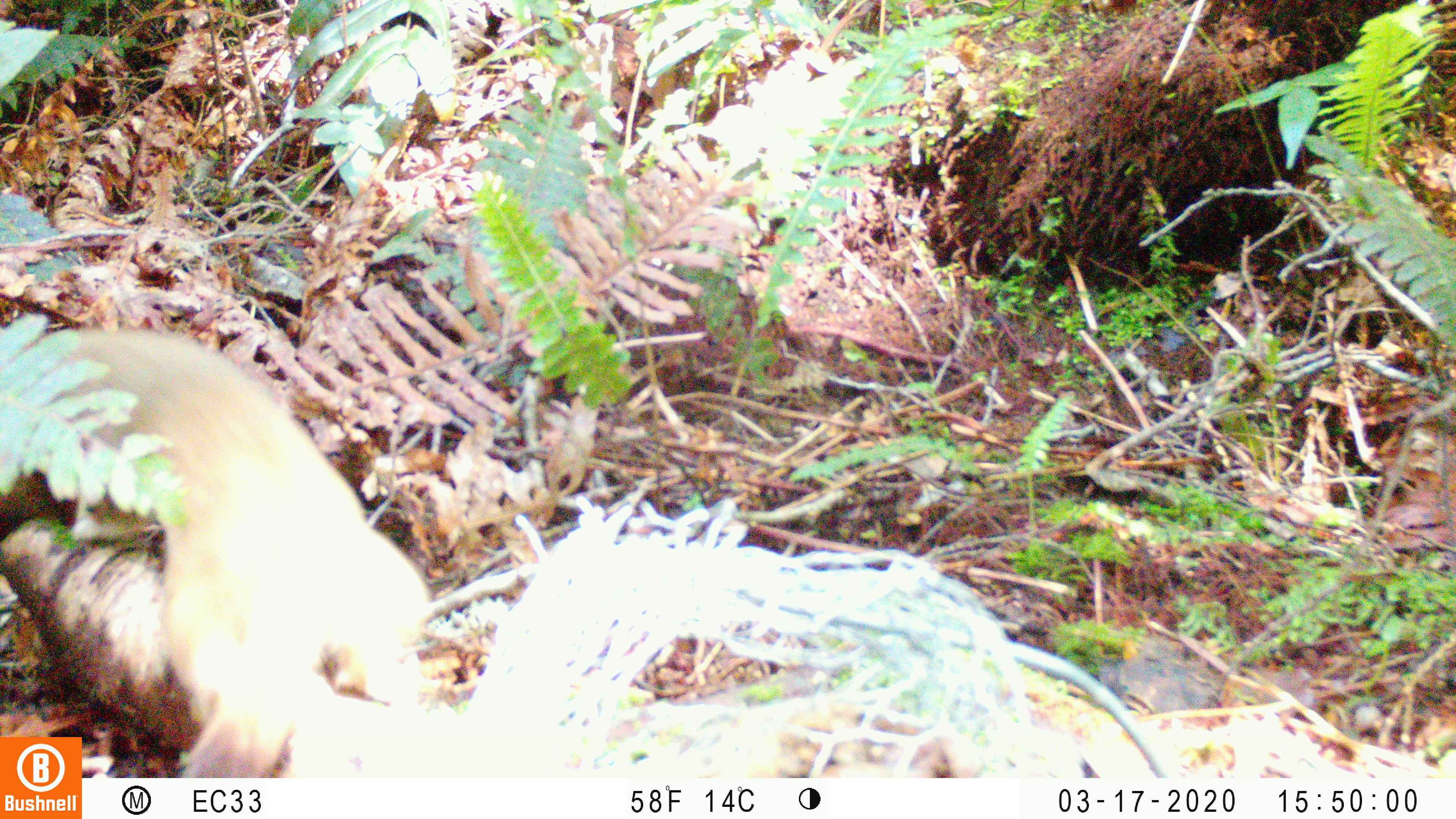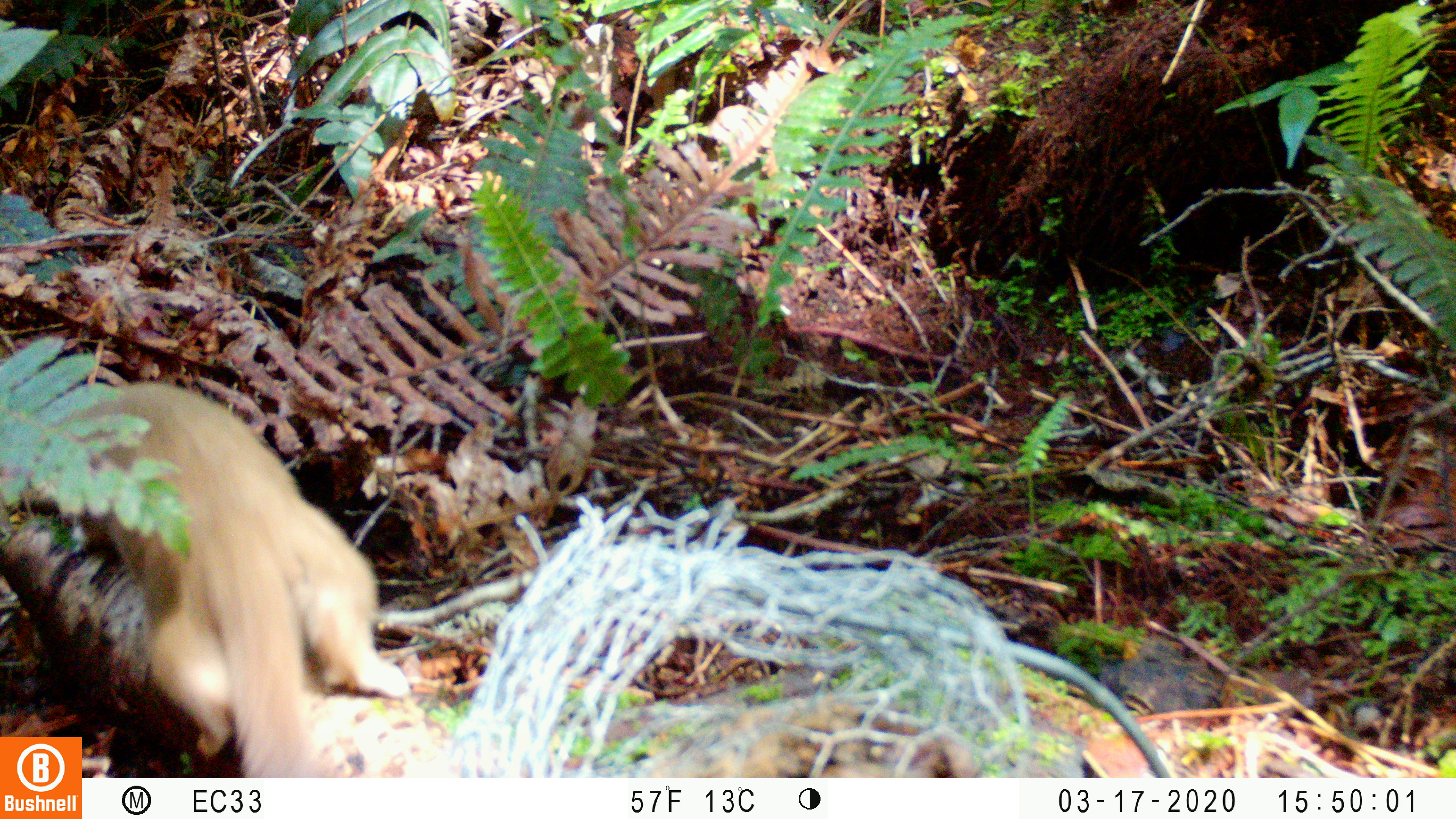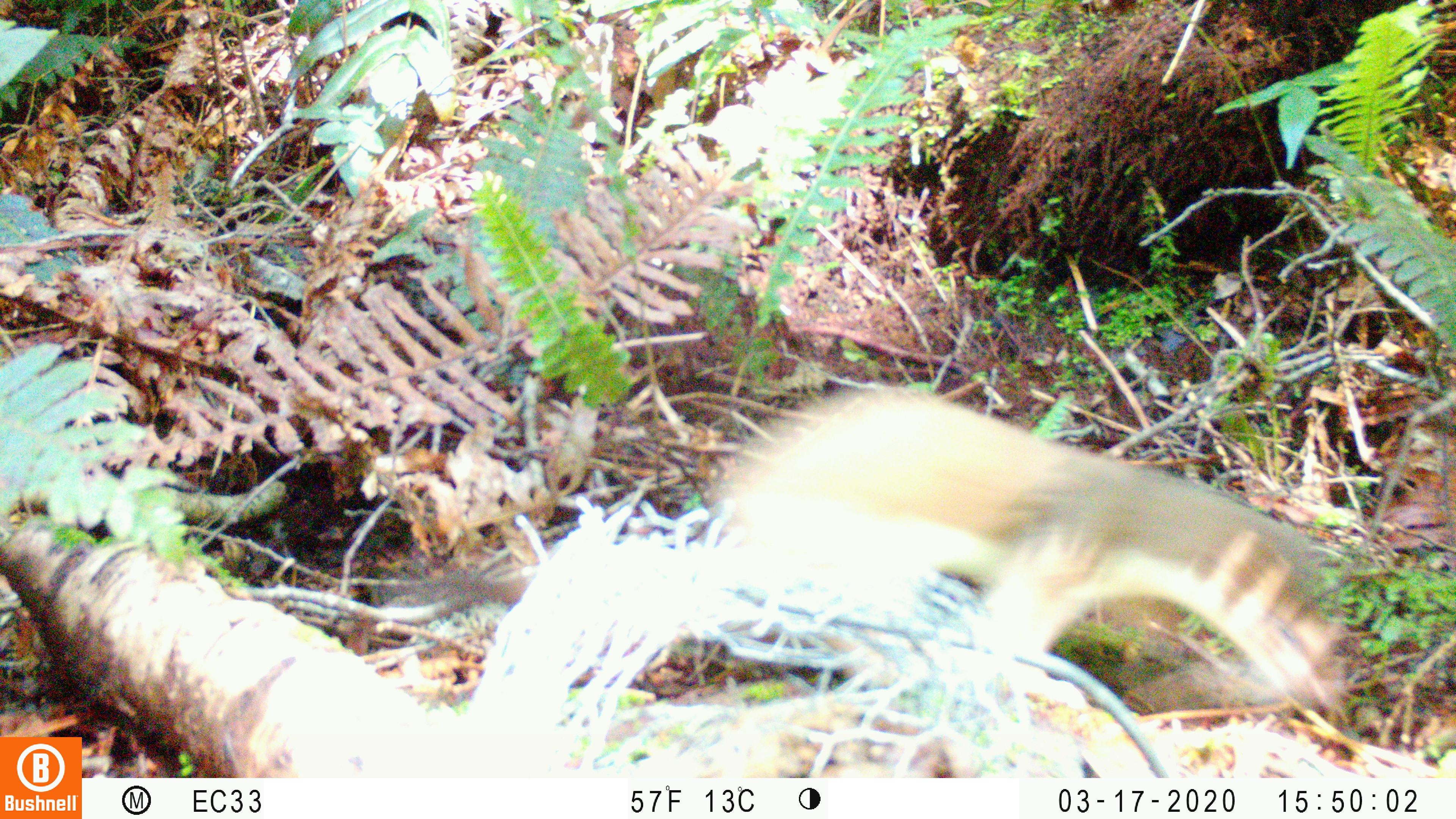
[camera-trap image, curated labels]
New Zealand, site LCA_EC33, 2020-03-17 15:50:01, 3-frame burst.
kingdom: Animalia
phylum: Chordata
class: Mammalia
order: Carnivora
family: Mustelidae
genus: Mustela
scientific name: Mustela erminea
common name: stoat